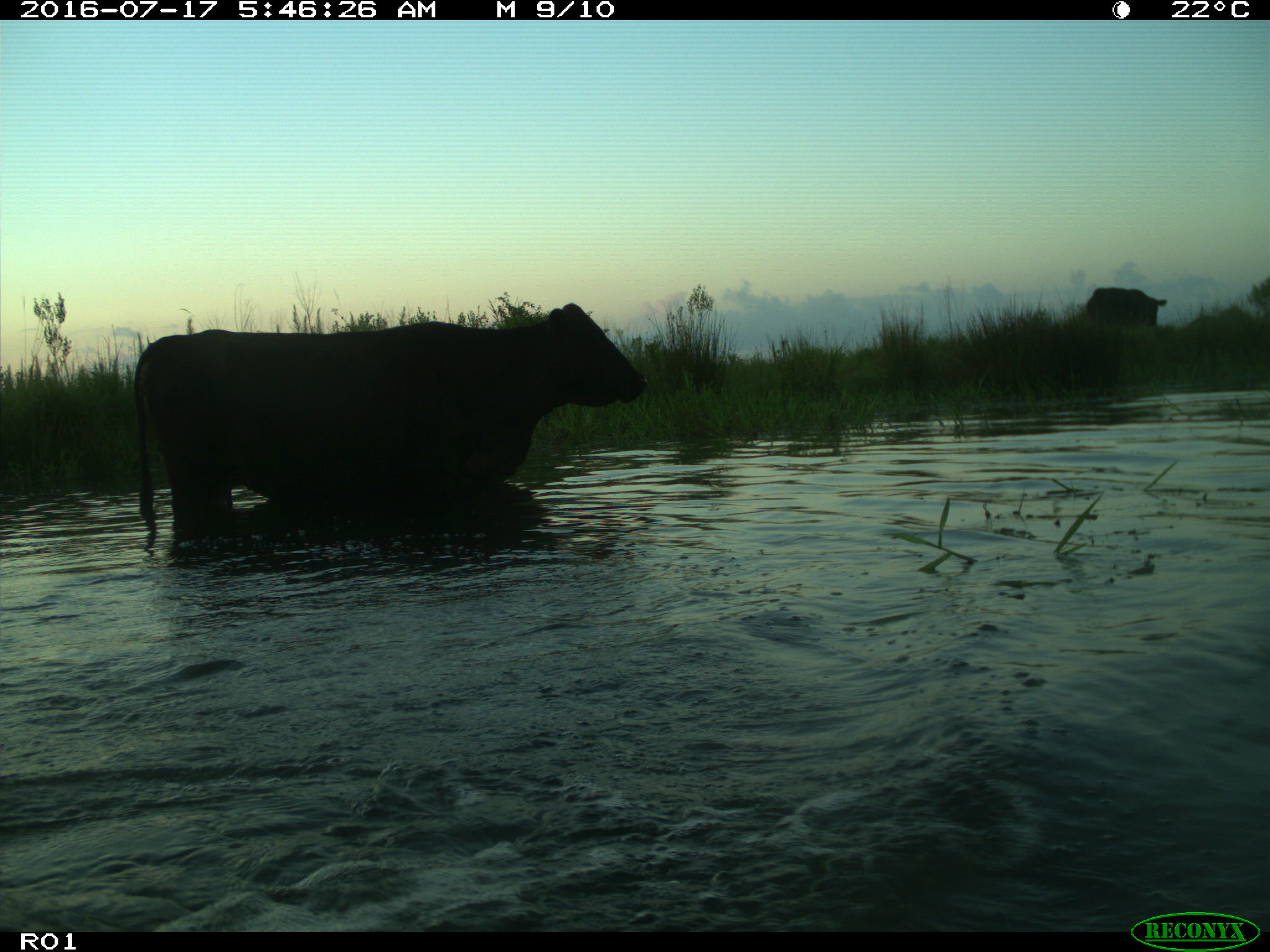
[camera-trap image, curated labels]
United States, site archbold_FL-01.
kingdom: Animalia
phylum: Chordata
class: Mammalia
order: Artiodactyla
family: Bovidae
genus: Bos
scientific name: Bos taurus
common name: domestic cow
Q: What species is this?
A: Bos taurus (domestic cow).